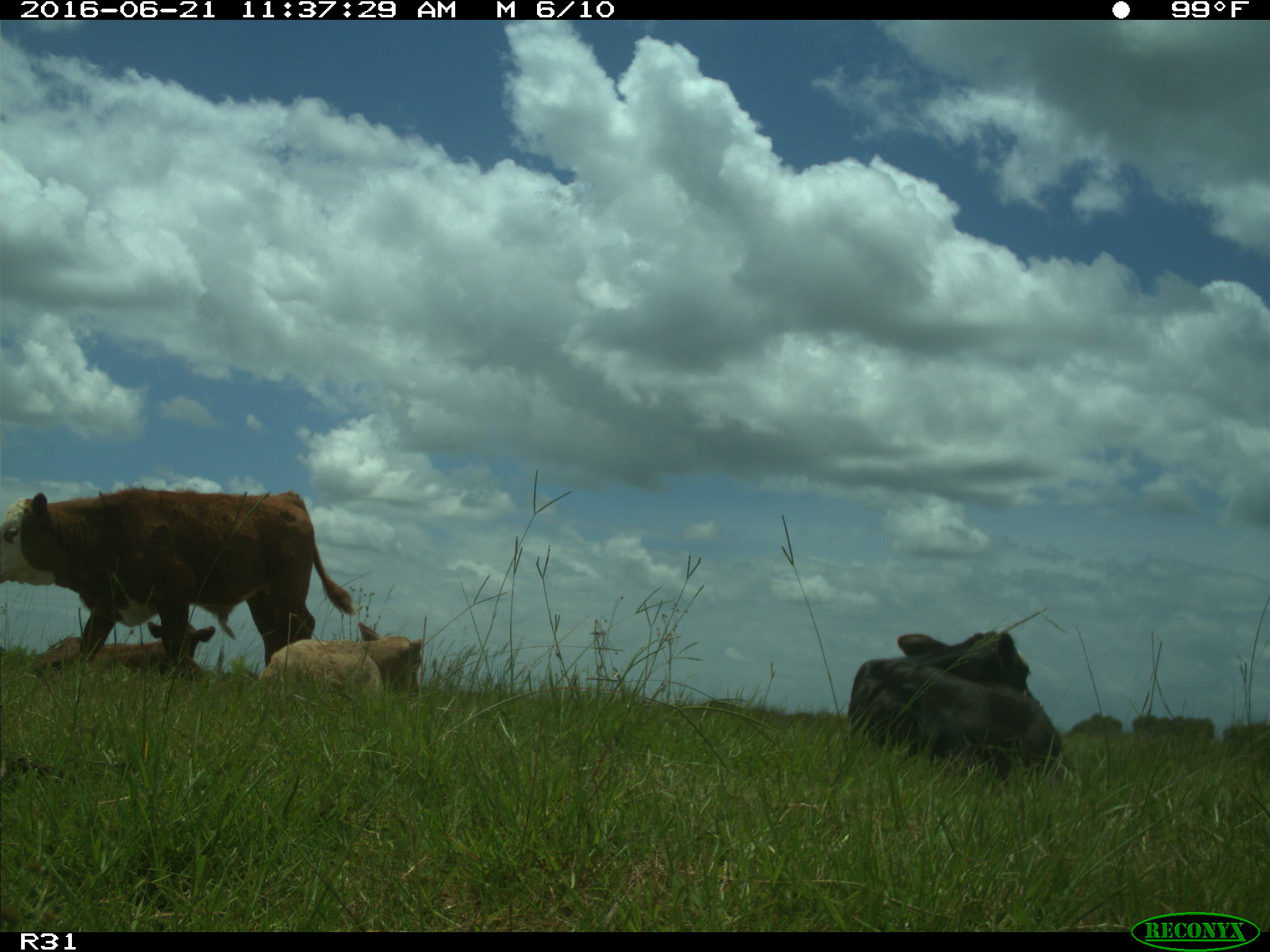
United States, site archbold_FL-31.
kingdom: Animalia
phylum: Chordata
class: Mammalia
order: Artiodactyla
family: Bovidae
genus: Bos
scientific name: Bos taurus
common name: domestic cow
Bos taurus (domestic cow).